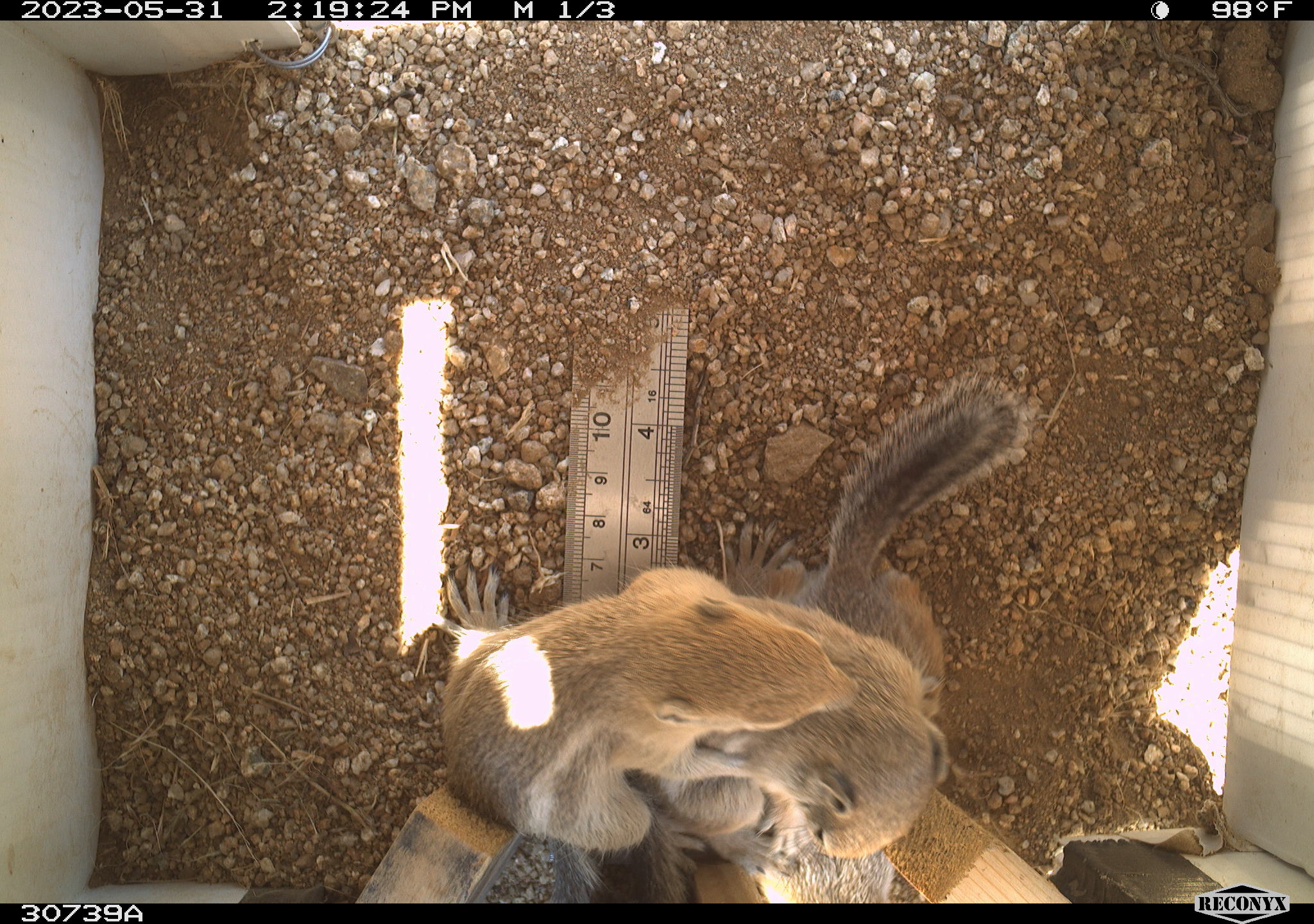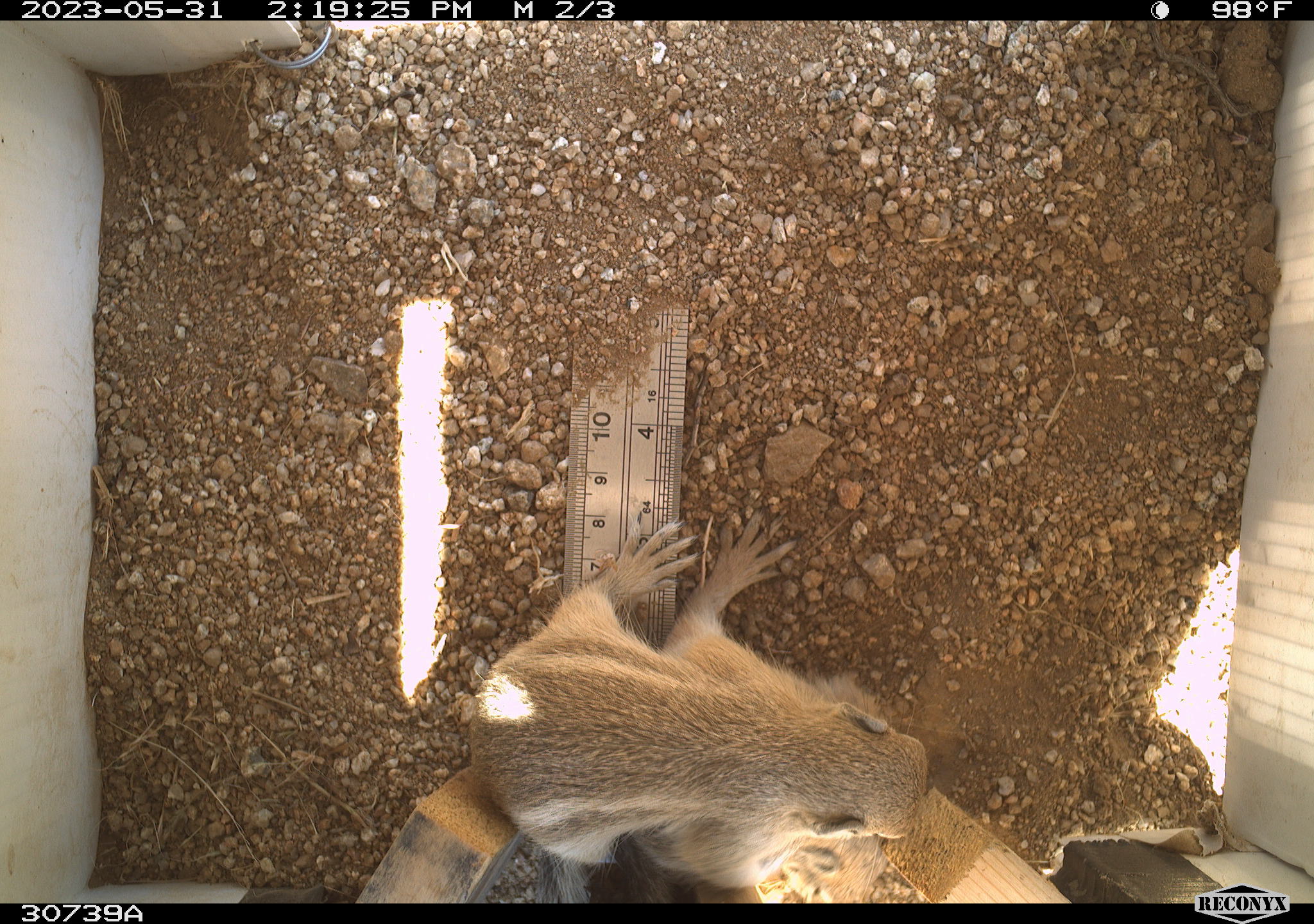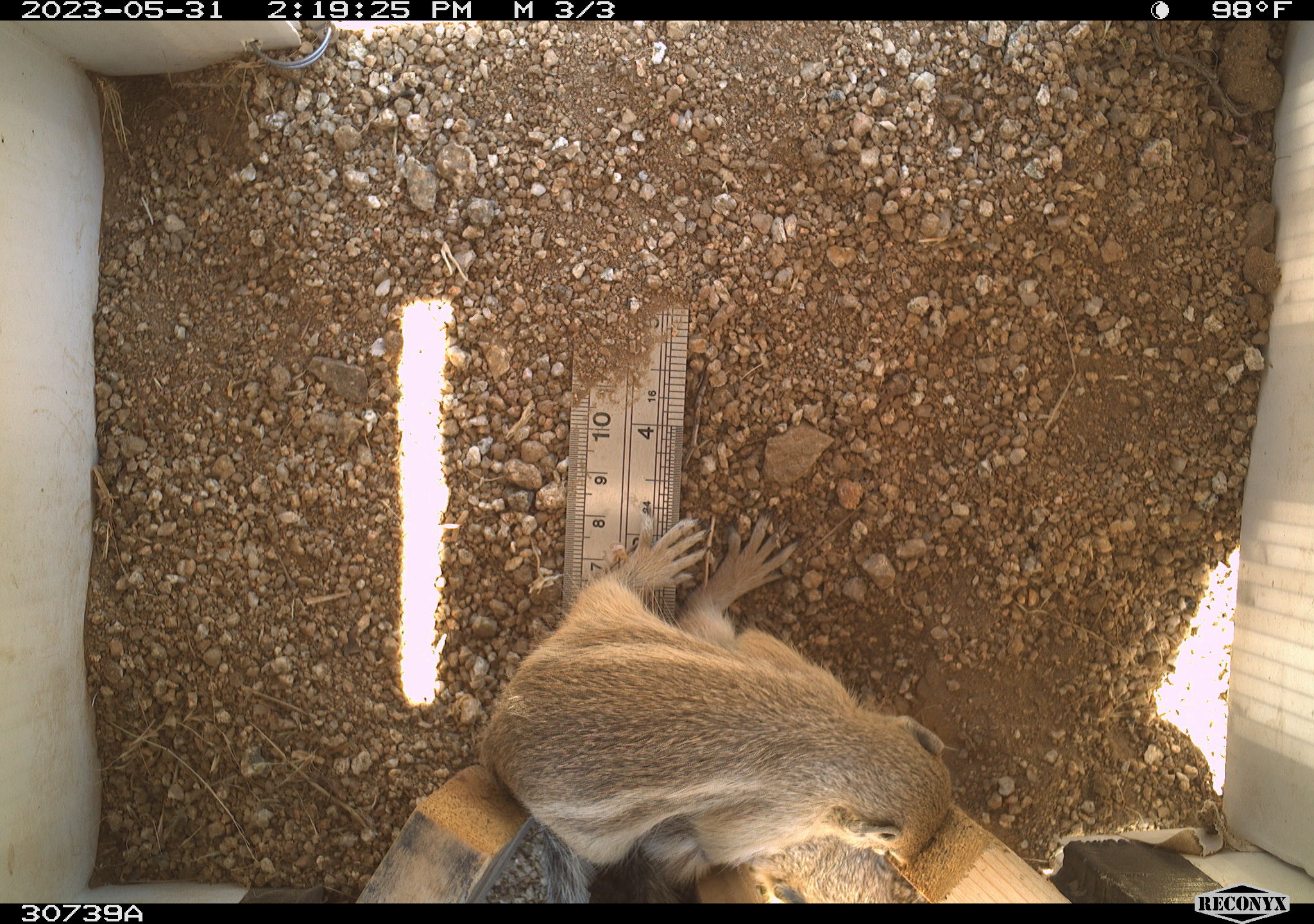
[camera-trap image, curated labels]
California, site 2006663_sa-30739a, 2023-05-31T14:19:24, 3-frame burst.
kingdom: Animalia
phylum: Chordata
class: Mammalia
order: Rodentia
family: Sciuridae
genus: Ammospermophilus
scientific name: Ammospermophilus leucurus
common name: white-tailed antelope squirrel